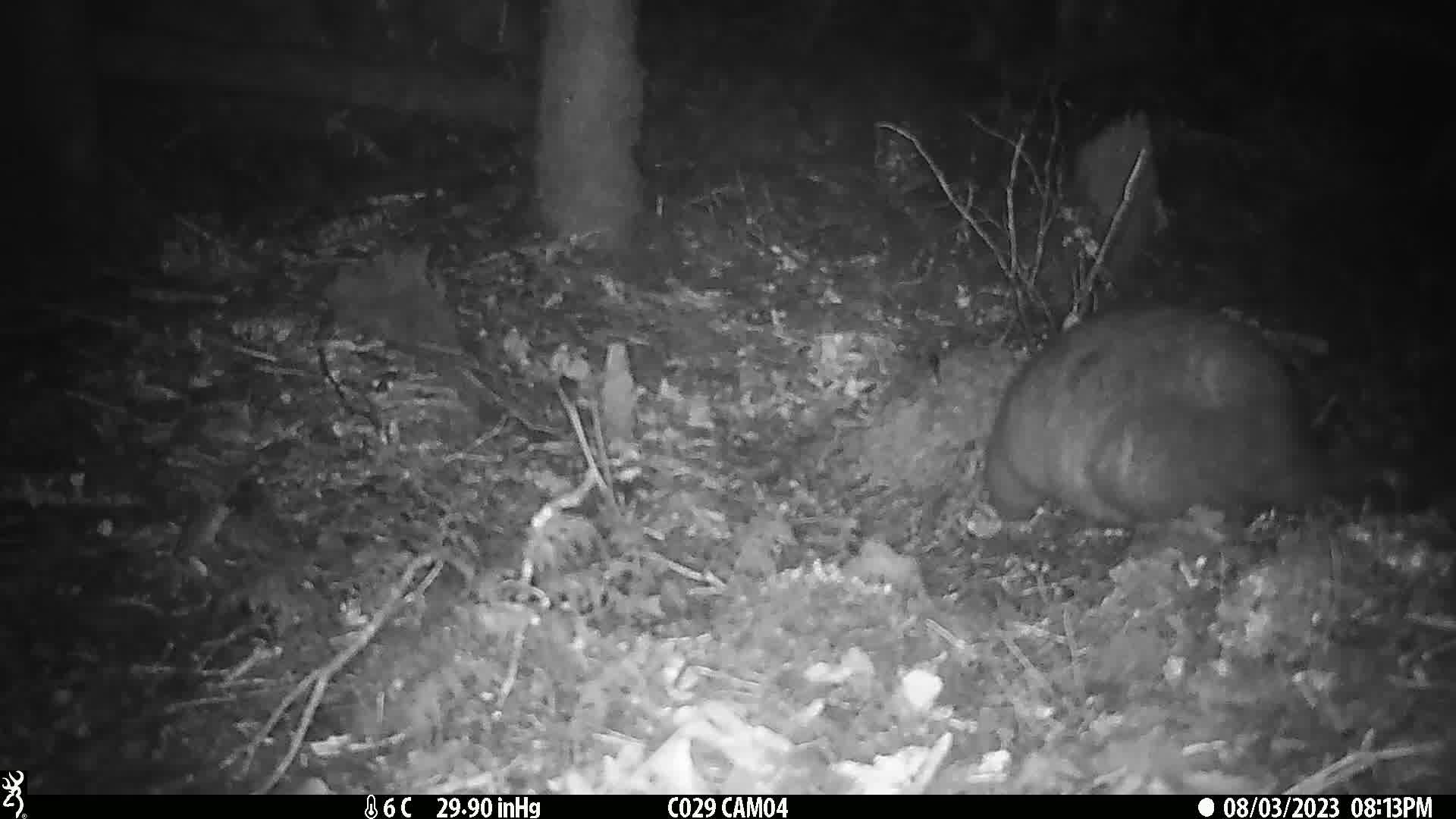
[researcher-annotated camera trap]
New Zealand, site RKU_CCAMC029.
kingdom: Animalia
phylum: Chordata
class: Mammalia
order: Diprotodontia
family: Phalangeridae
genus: Trichosurus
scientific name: Trichosurus vulpecula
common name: common brushtail possum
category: possum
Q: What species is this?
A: Possum (common brushtail possum) (Trichosurus vulpecula).